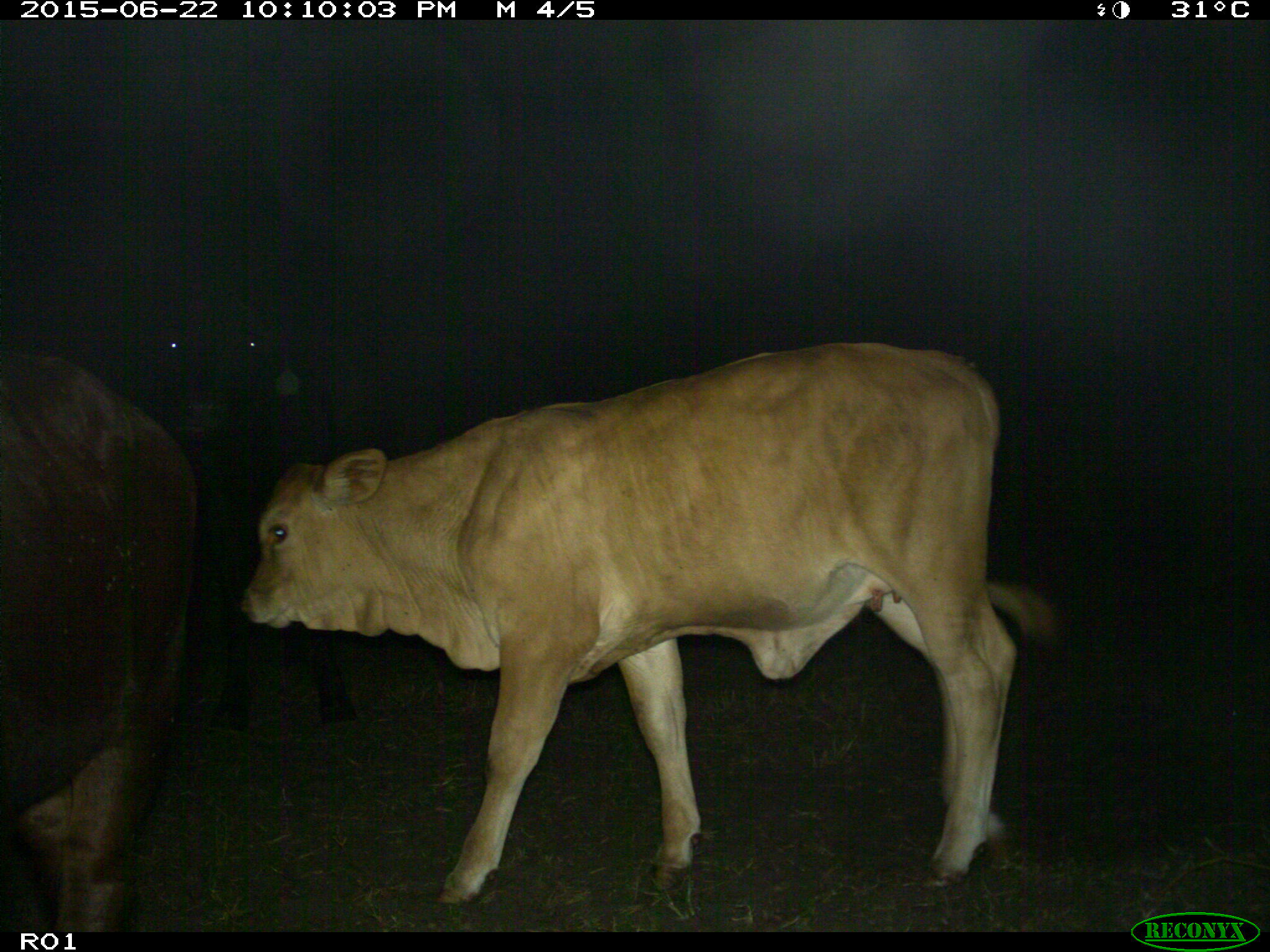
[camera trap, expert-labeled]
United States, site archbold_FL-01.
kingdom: Animalia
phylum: Chordata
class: Mammalia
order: Artiodactyla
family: Bovidae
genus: Bos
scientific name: Bos taurus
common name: domestic cow